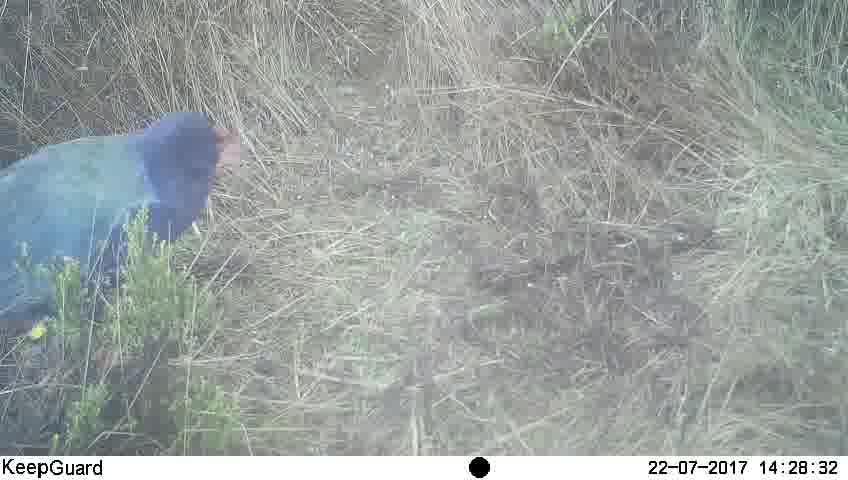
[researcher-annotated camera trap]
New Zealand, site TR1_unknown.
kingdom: Animalia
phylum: Chordata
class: Aves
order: Gruiformes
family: Rallidae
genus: Porphyrio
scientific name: Porphyrio mantelli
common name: takahe